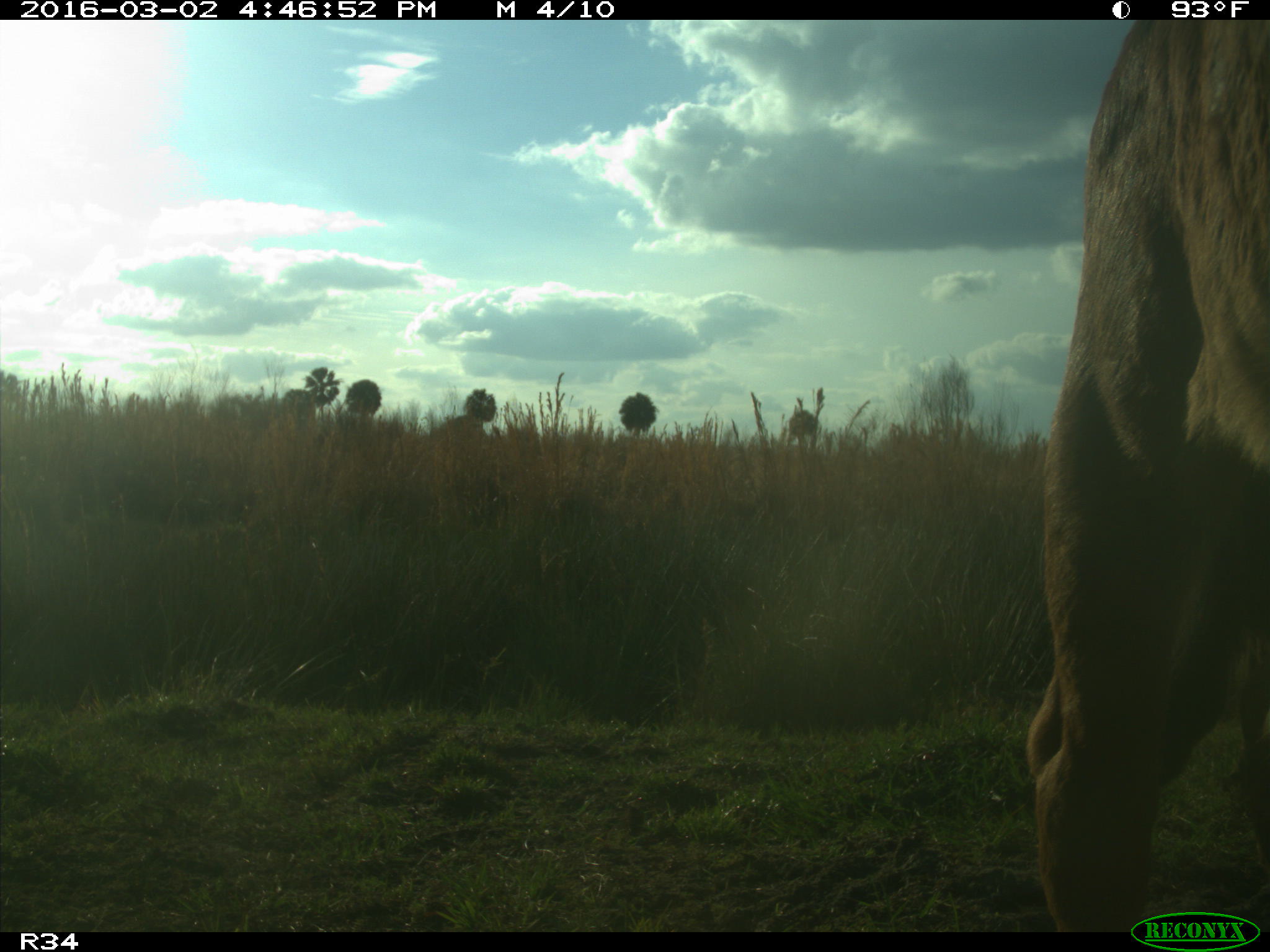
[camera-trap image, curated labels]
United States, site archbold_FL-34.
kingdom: Animalia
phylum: Chordata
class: Mammalia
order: Artiodactyla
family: Bovidae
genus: Bos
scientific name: Bos taurus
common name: domestic cow